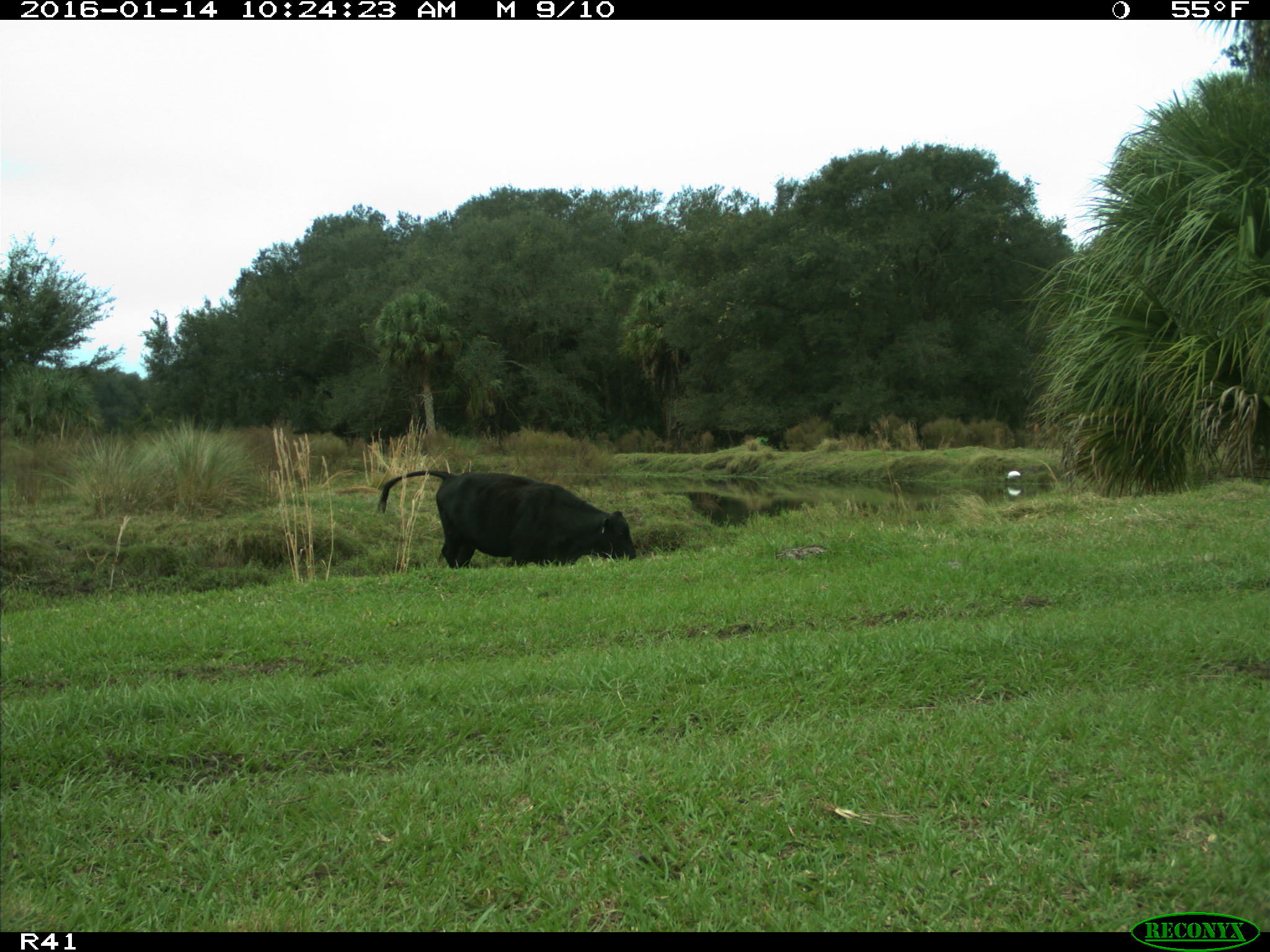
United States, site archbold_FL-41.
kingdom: Animalia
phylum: Chordata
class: Mammalia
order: Artiodactyla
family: Bovidae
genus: Bos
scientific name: Bos taurus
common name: domestic cow